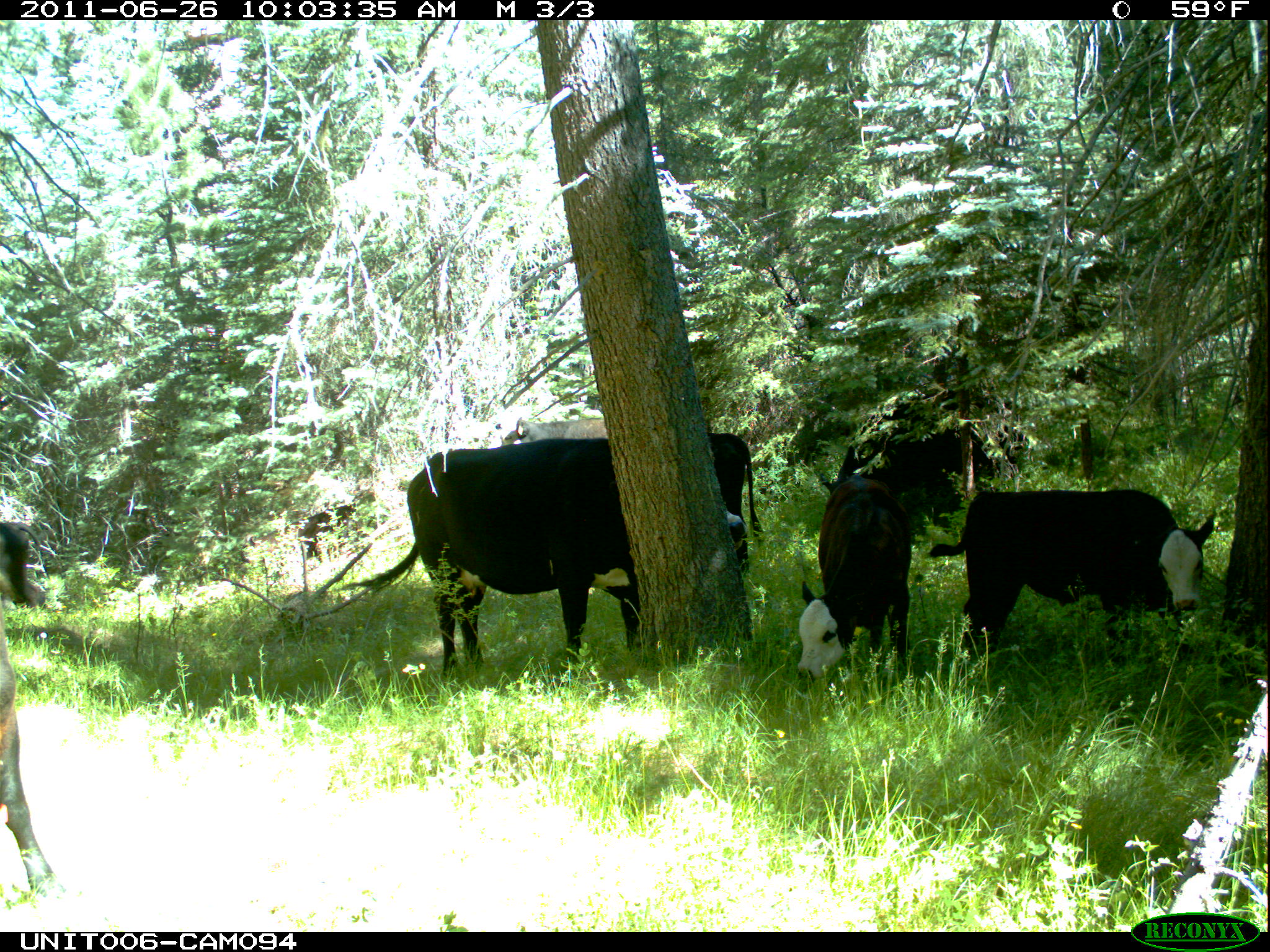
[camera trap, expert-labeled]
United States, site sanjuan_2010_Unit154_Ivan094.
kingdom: Animalia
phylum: Chordata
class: Mammalia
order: Artiodactyla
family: Bovidae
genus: Bos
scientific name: Bos taurus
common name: domestic cow